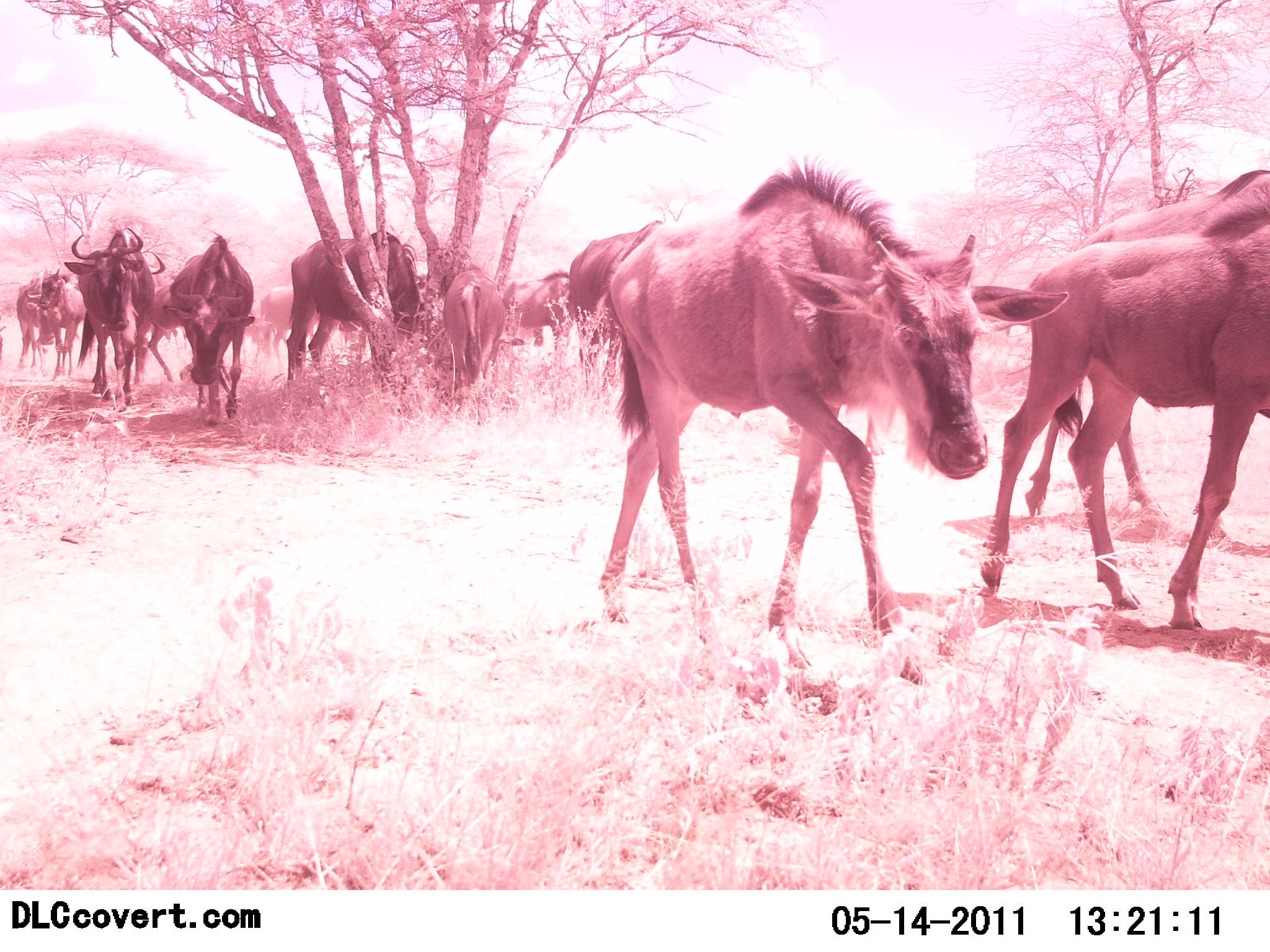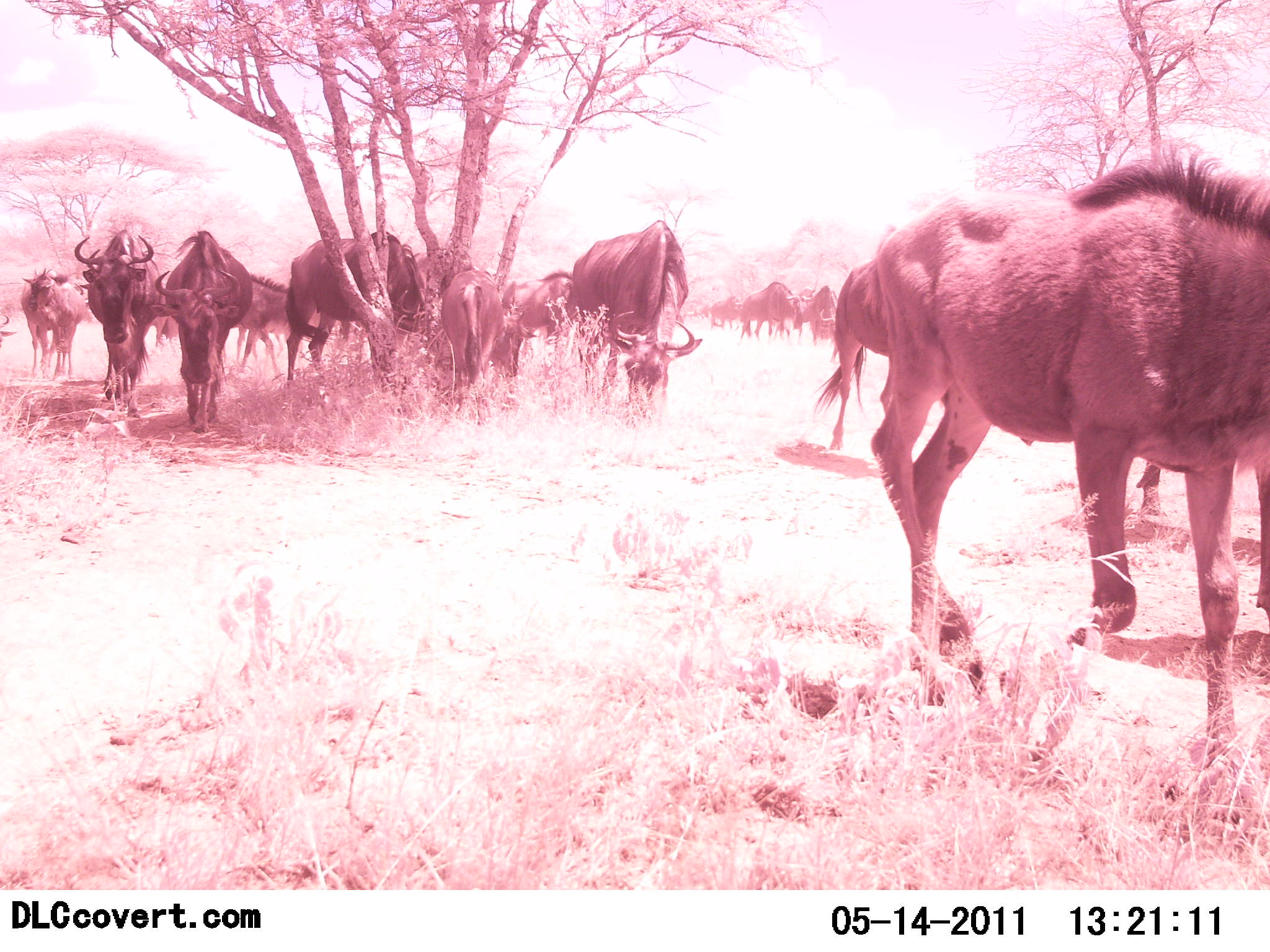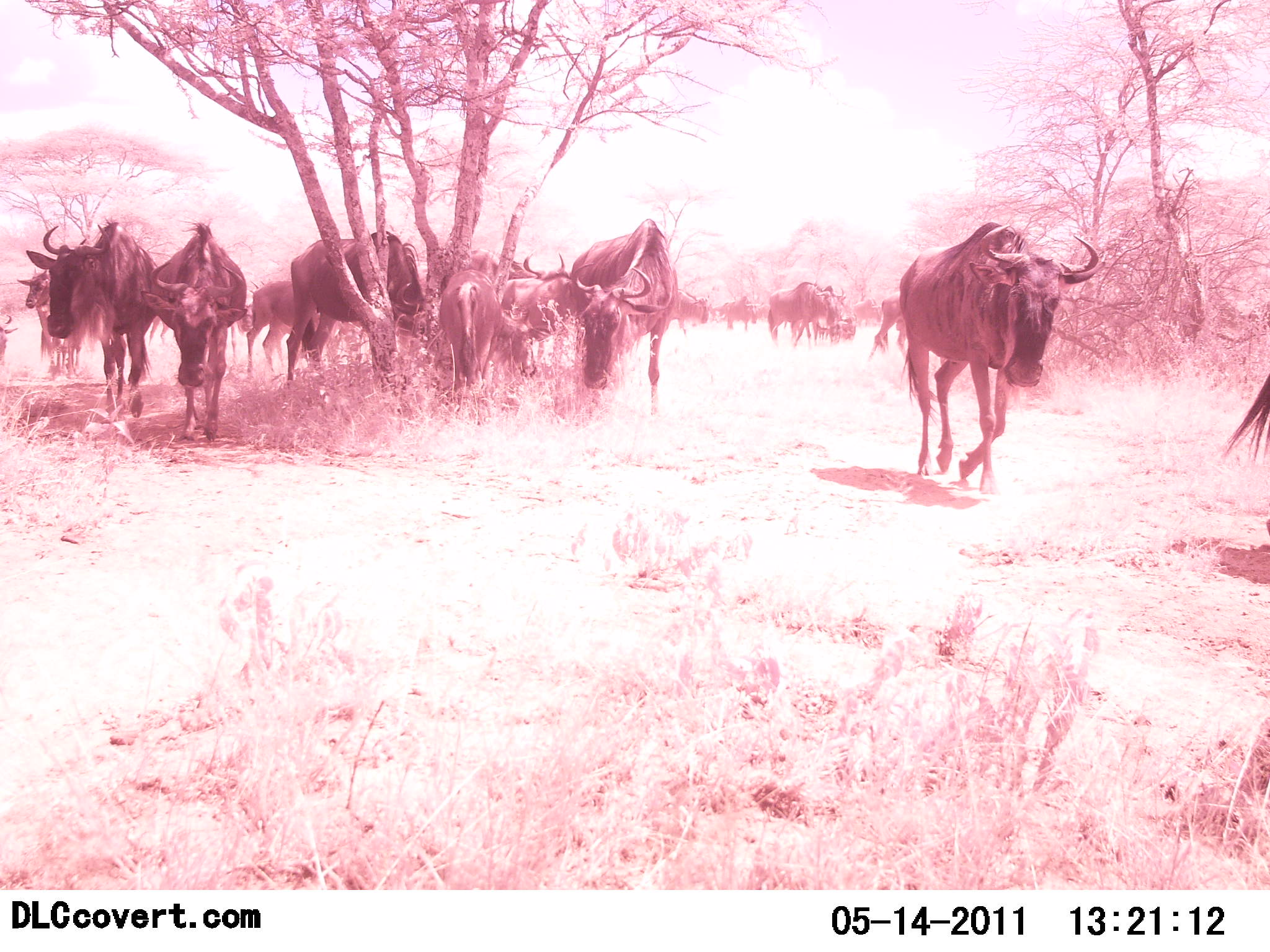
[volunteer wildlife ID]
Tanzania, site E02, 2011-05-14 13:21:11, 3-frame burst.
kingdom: Animalia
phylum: Chordata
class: Mammalia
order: Artiodactyla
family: Bovidae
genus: Connochaetes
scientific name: Connochaetes taurinus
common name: blue wildebeest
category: wildebeest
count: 11-50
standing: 0%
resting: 0%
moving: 100%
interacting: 0%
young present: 33%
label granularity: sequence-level